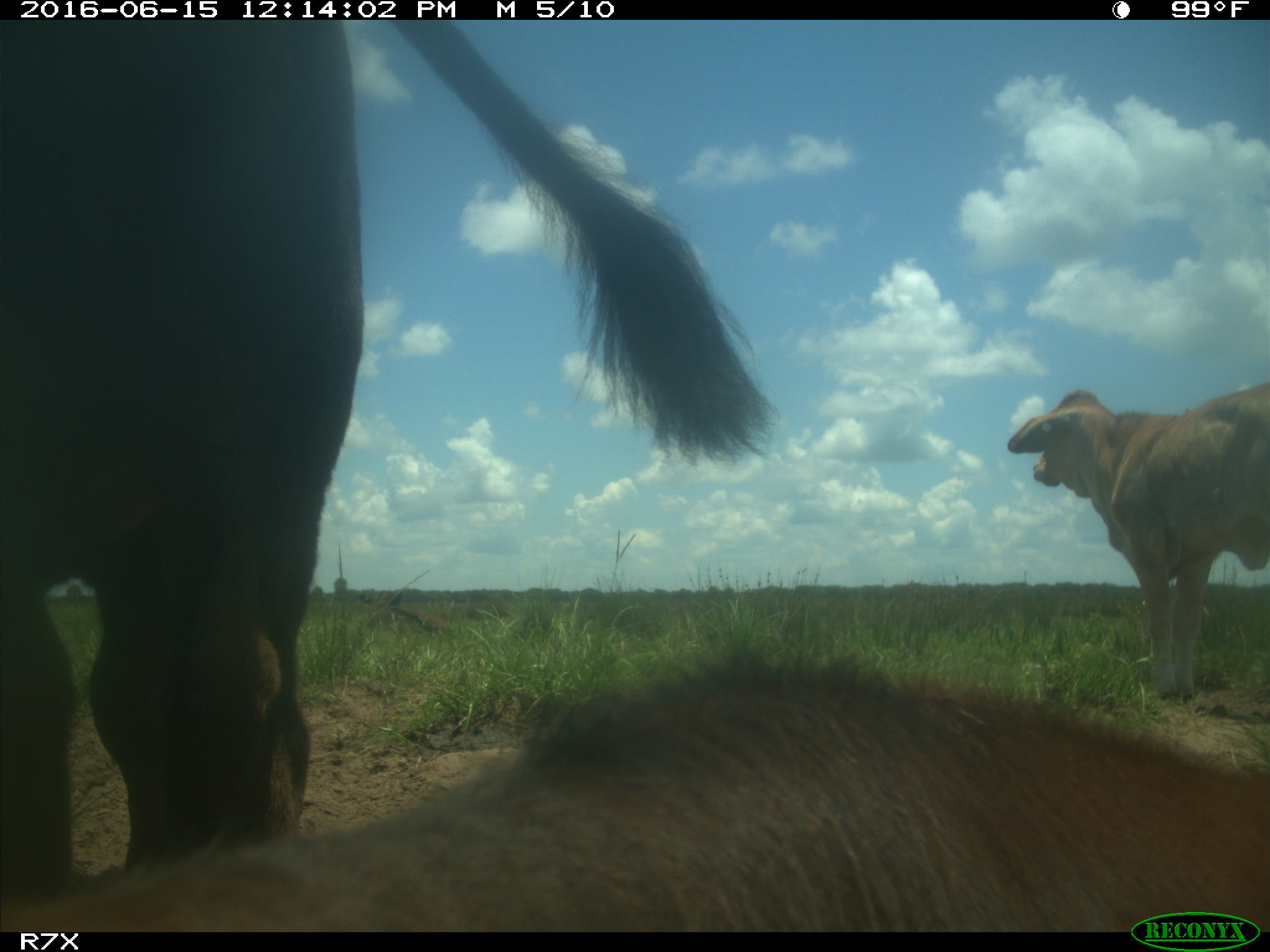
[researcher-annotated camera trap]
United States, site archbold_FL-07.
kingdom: Animalia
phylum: Chordata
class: Mammalia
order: Artiodactyla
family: Bovidae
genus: Bos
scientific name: Bos taurus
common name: domestic cow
Bos taurus (domestic cow).